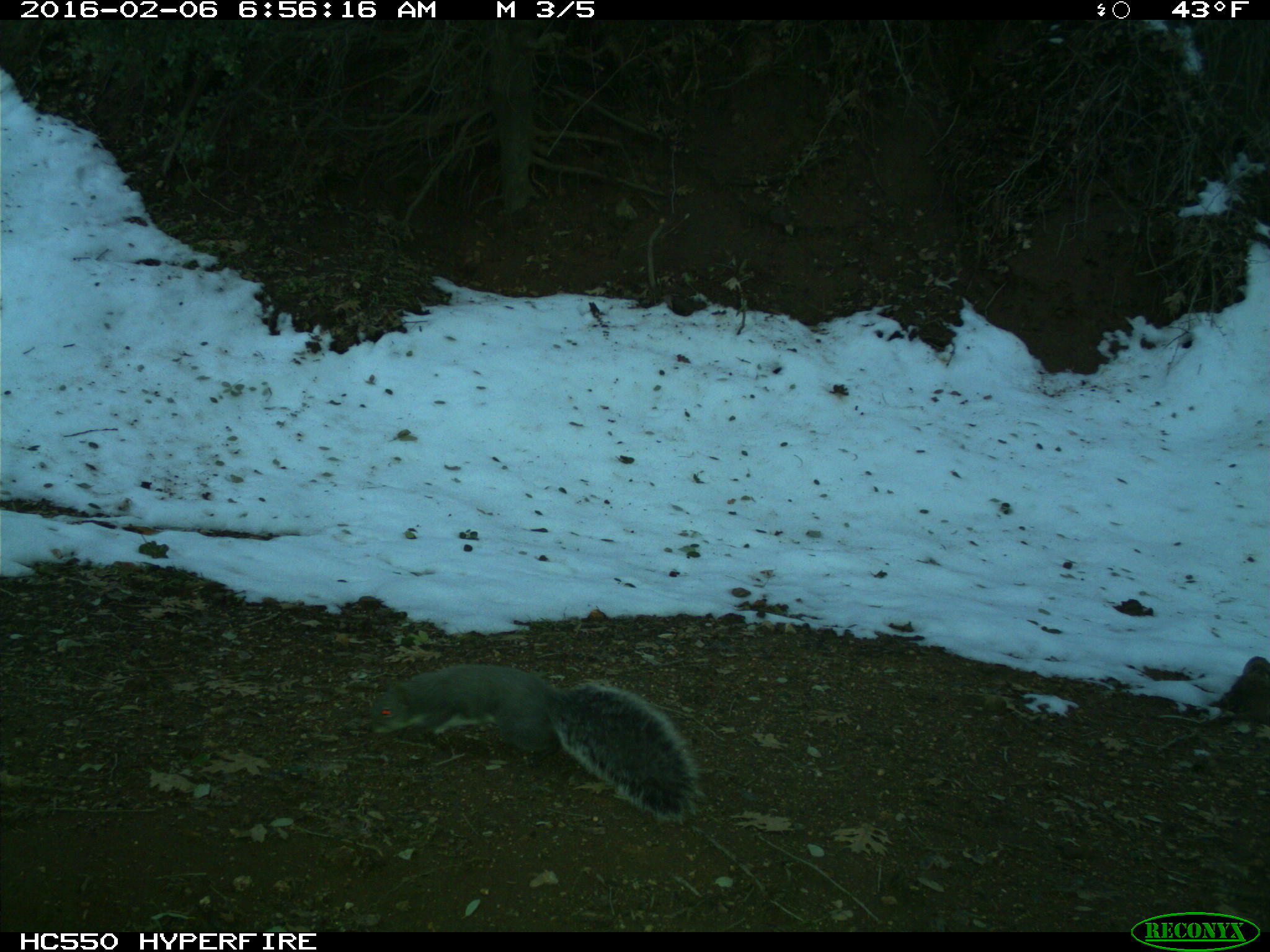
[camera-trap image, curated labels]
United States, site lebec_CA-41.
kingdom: Animalia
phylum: Chordata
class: Mammalia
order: Rodentia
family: Sciuridae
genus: Sciurus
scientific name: Sciurus carolinensis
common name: eastern gray squirrel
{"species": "Sciurus carolinensis (eastern gray squirrel)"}